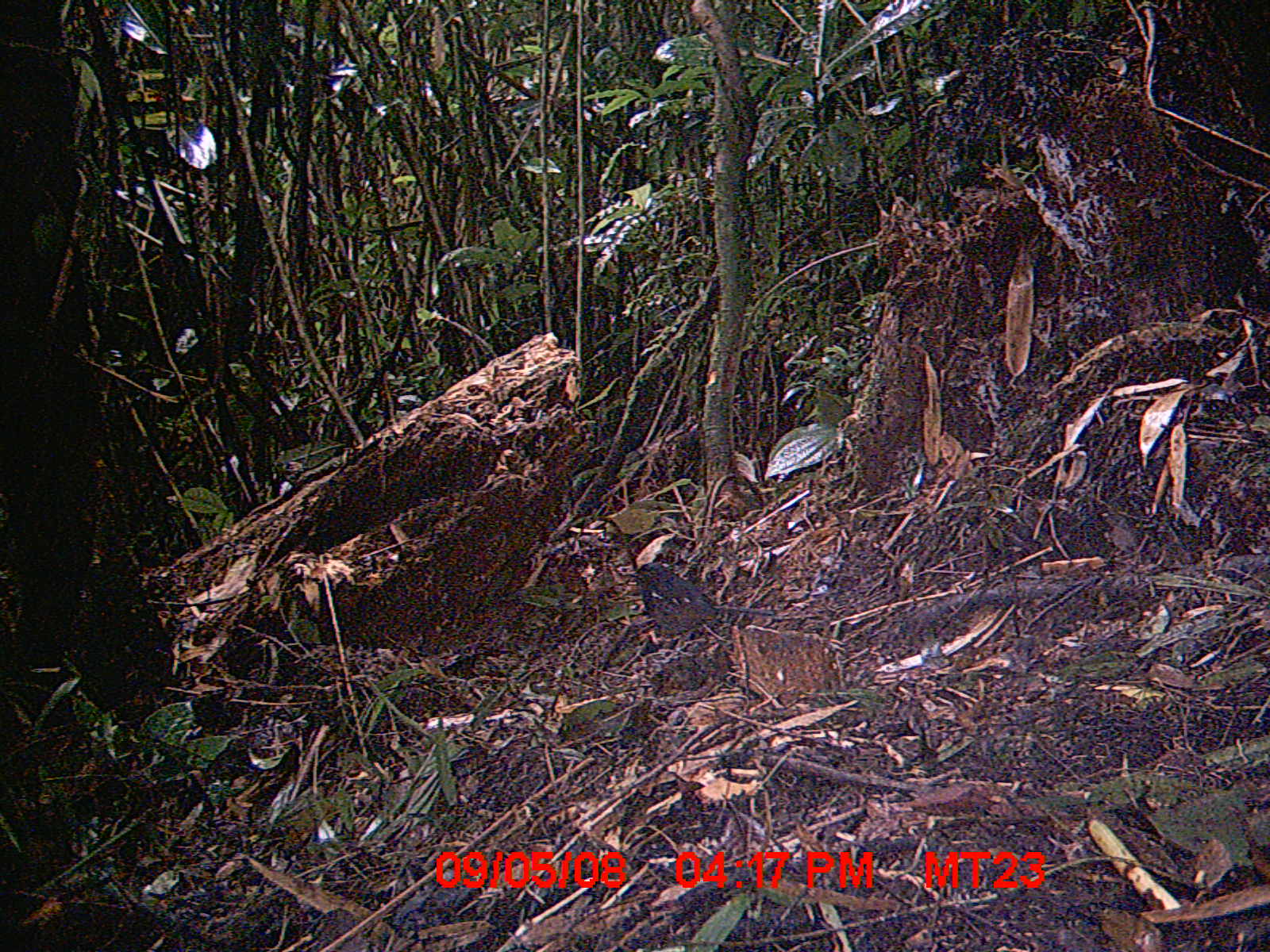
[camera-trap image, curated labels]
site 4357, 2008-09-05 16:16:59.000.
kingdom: Animalia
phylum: Chordata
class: Aves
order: Passeriformes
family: Muscicapidae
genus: Copsychus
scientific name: Copsychus albospecularis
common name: madagascar magpie-robin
Copsychus albospecularis (madagascar magpie-robin), count 1.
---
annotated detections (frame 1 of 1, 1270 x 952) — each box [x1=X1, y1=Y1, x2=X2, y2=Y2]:
copsychus albospecularis: [x1=625, y1=561, x2=728, y2=637]